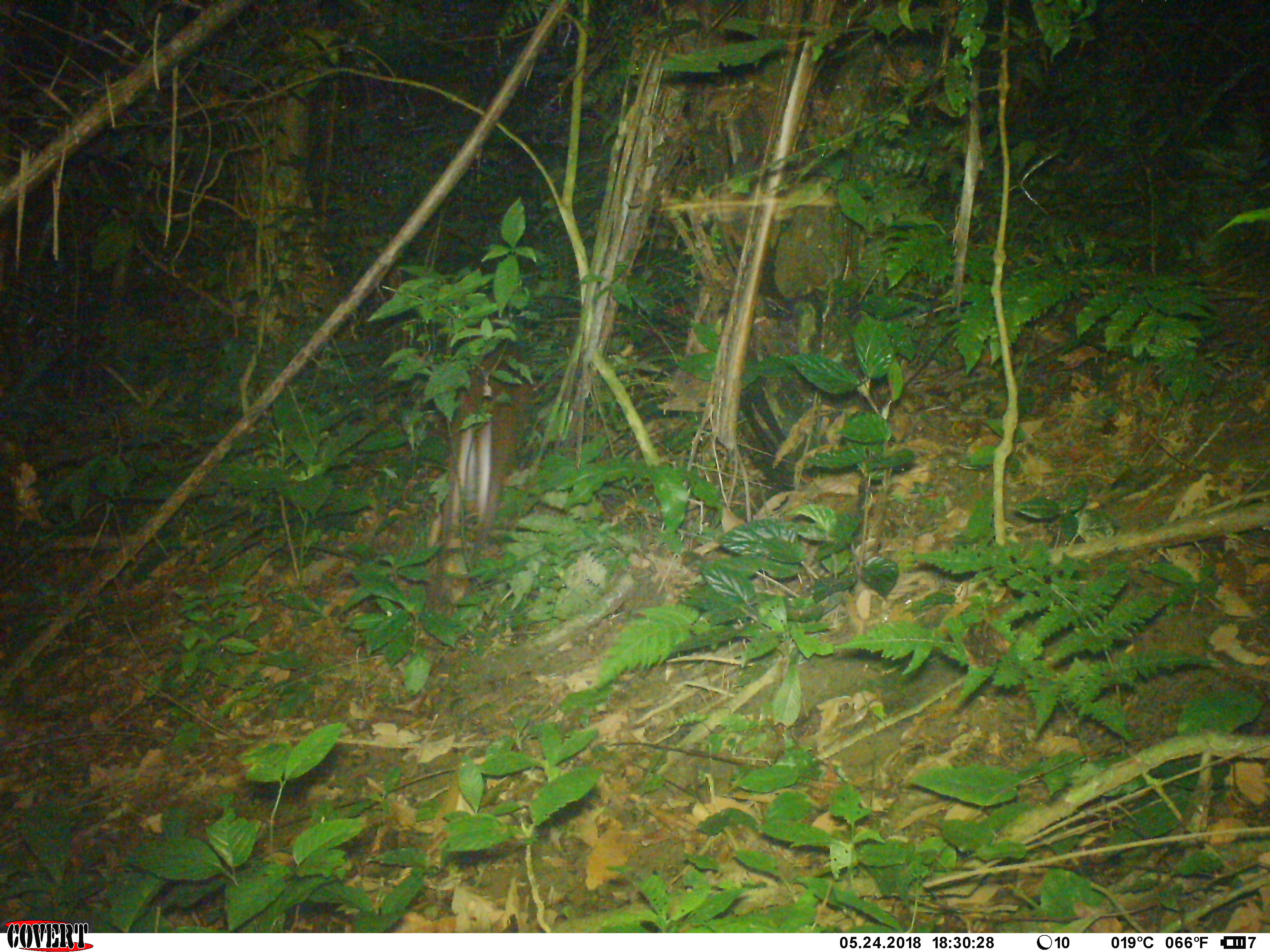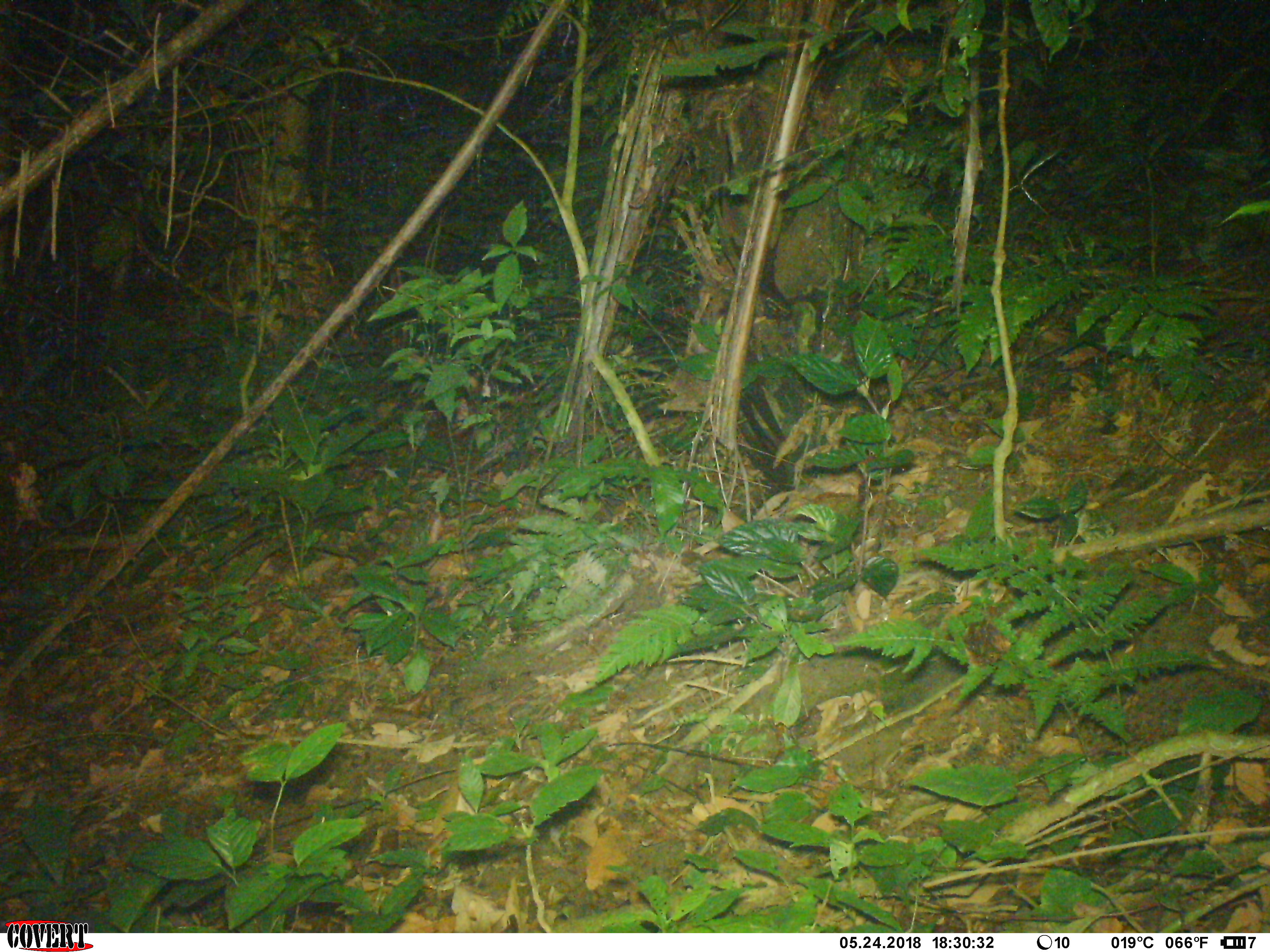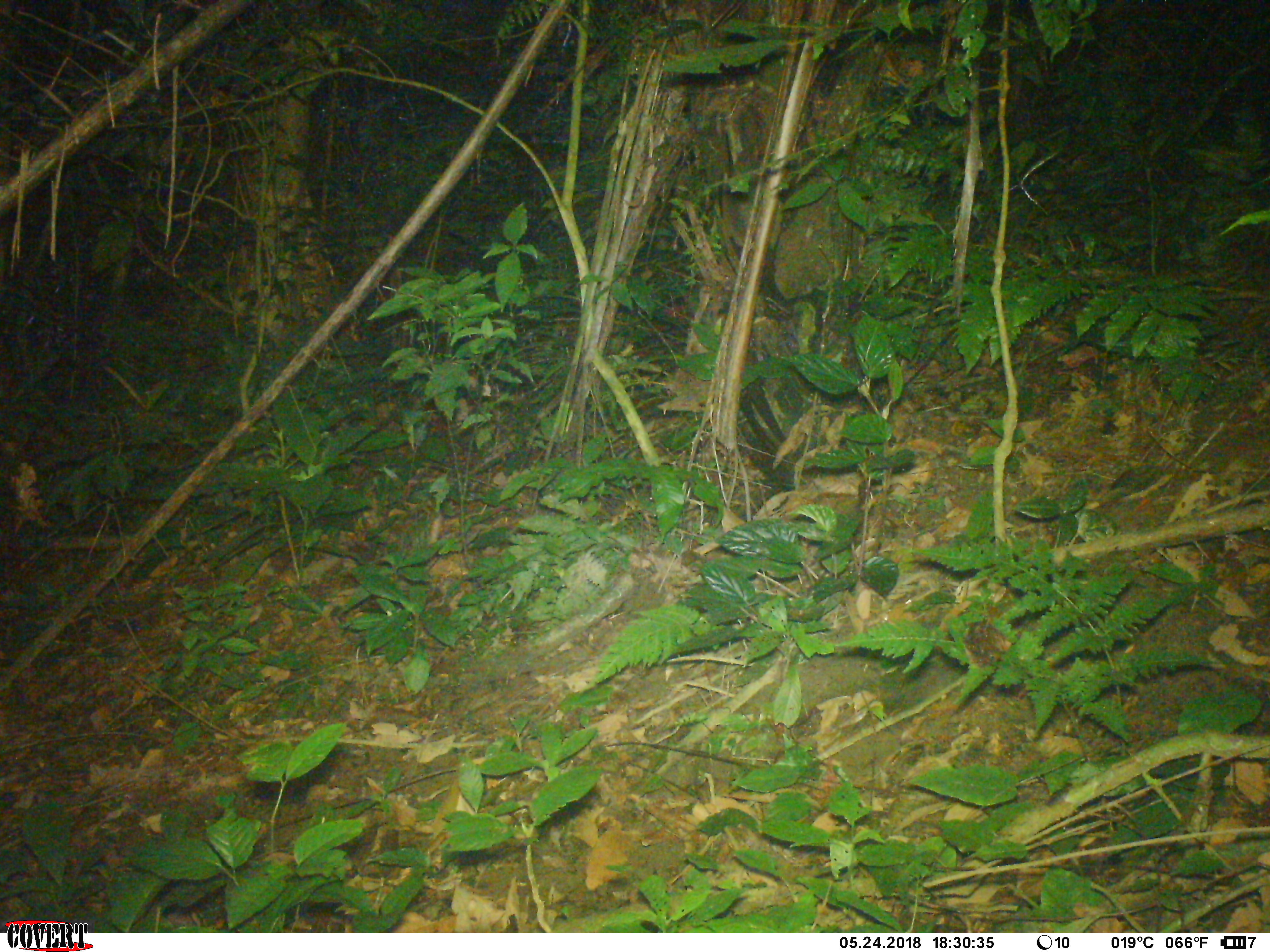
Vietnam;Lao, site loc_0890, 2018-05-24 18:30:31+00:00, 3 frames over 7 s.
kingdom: Animalia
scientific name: Animalia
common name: animal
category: unidentified animal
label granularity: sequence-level